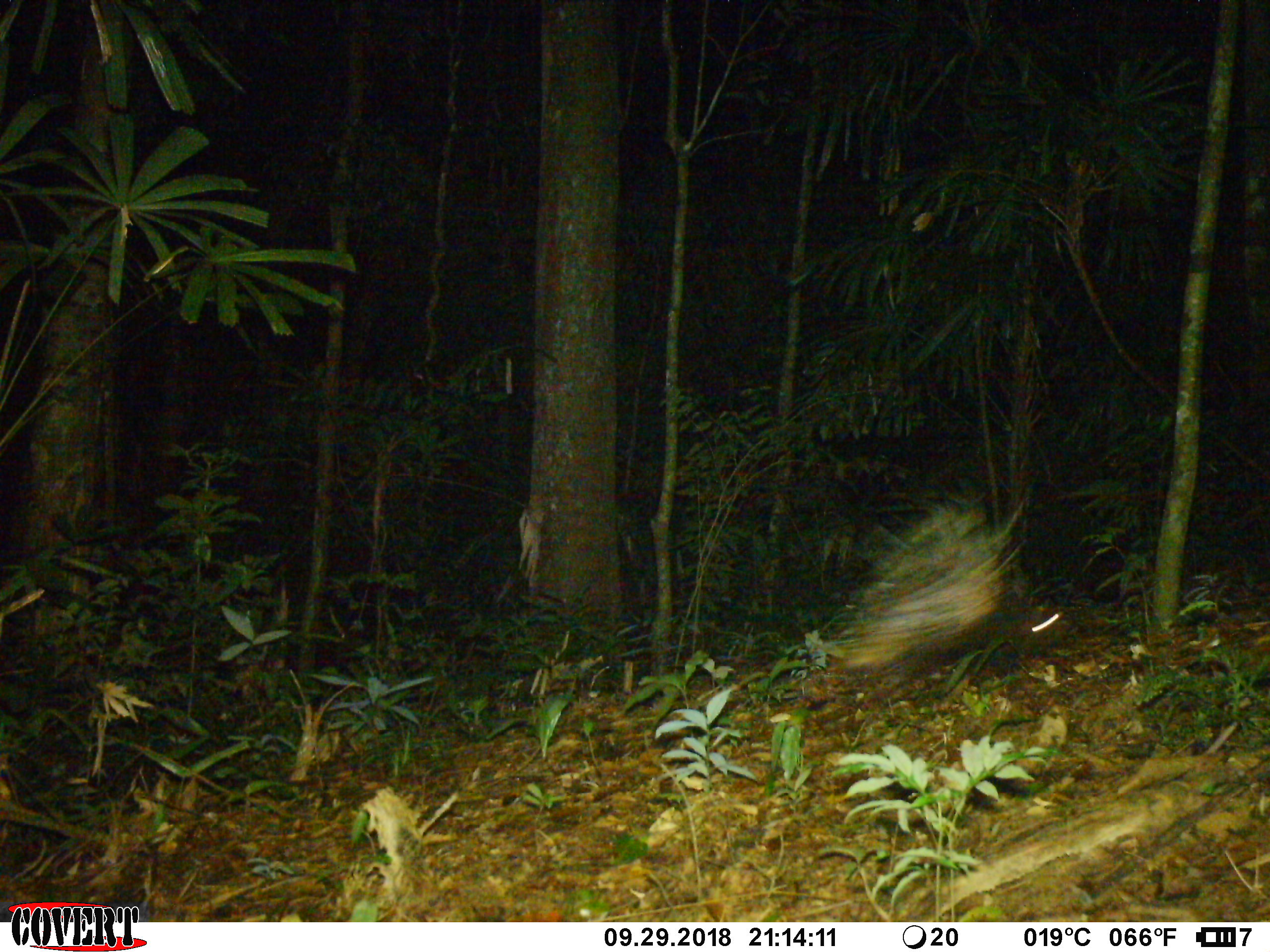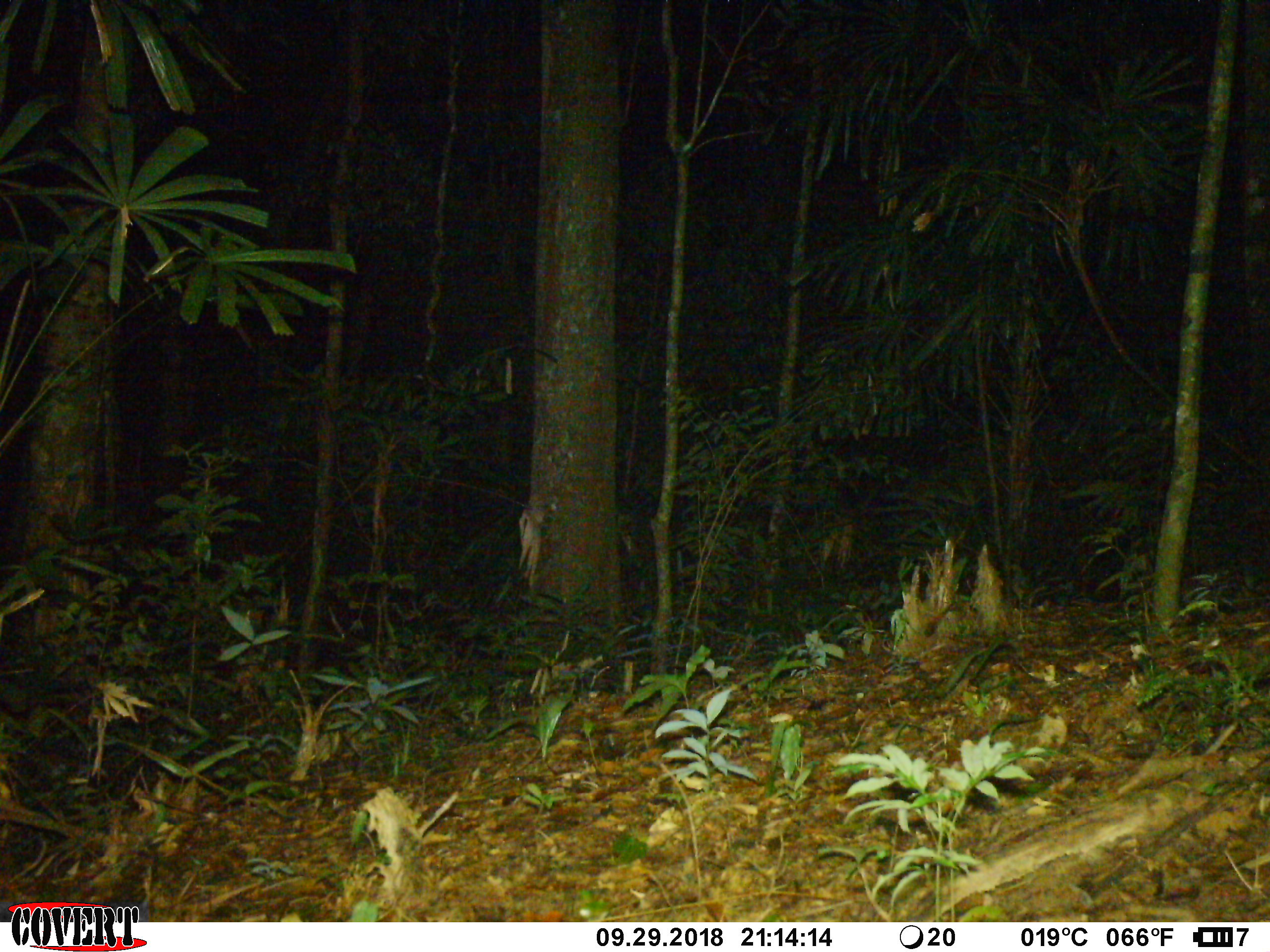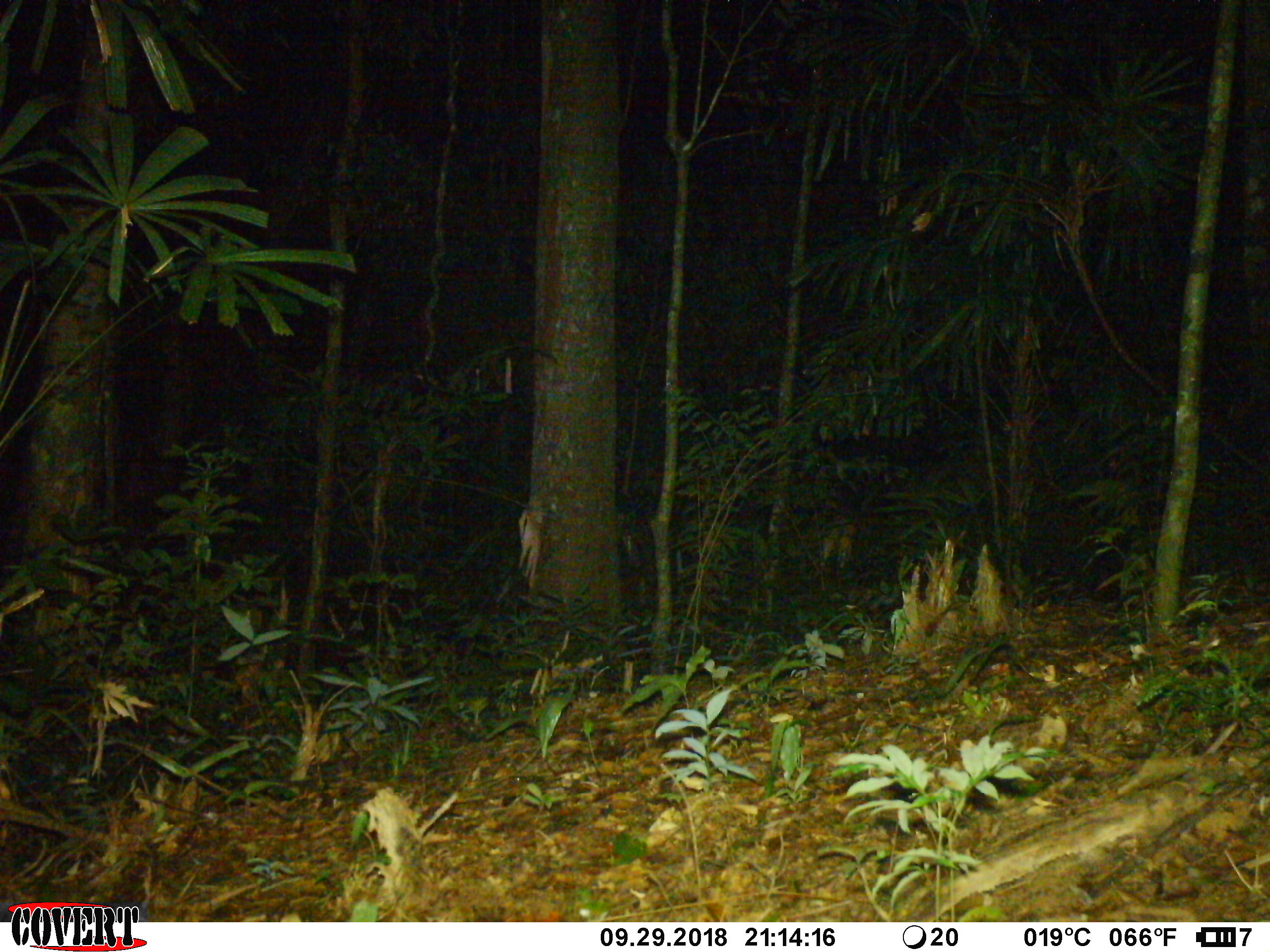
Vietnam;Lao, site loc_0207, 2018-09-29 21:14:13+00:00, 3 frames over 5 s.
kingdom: Animalia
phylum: Chordata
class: Mammalia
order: Rodentia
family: Hystricidae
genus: Hystrix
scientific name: Hystrix brachyura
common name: malayan porcupine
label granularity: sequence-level